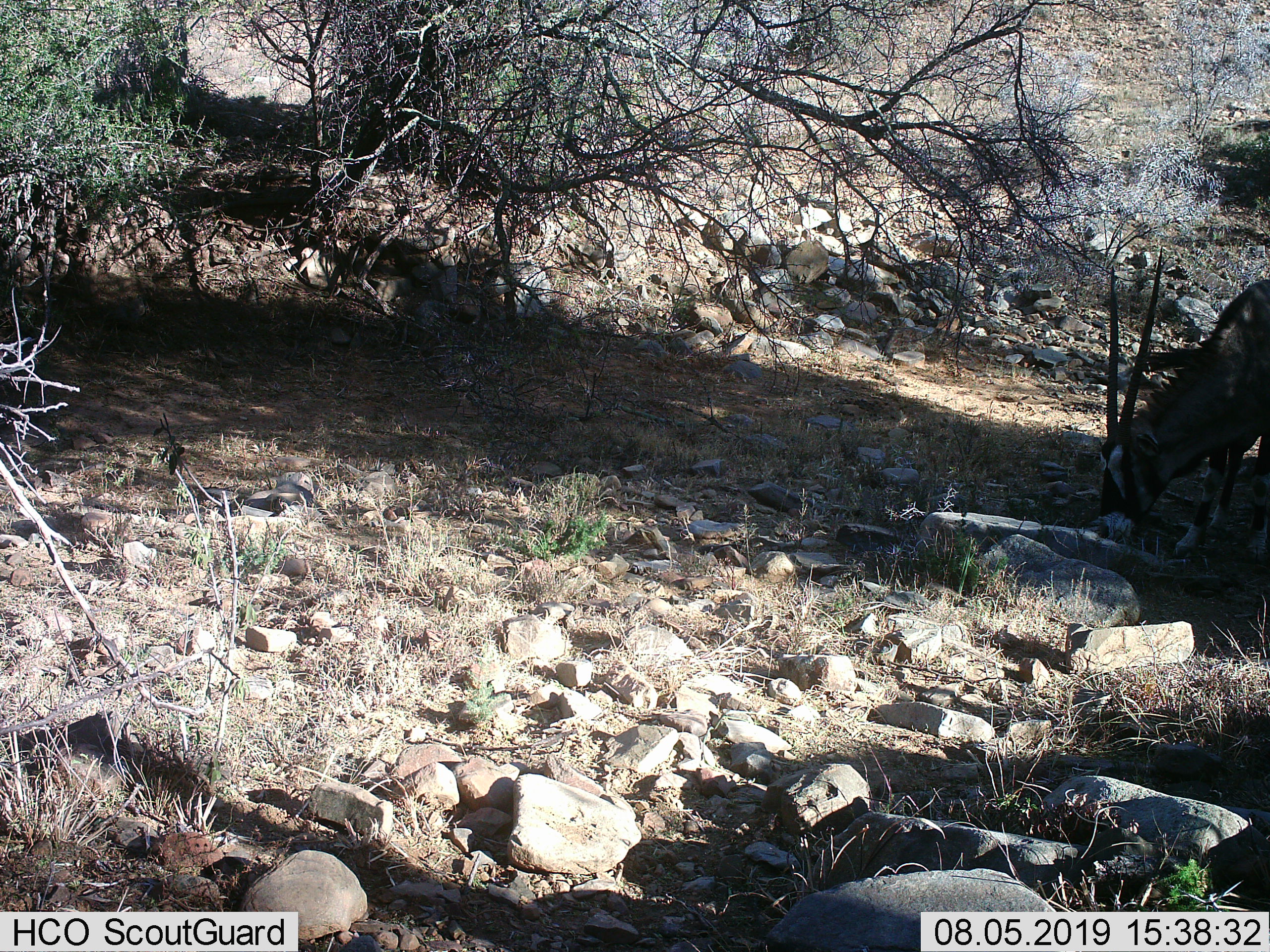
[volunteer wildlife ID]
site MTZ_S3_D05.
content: unidentified animal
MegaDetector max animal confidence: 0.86